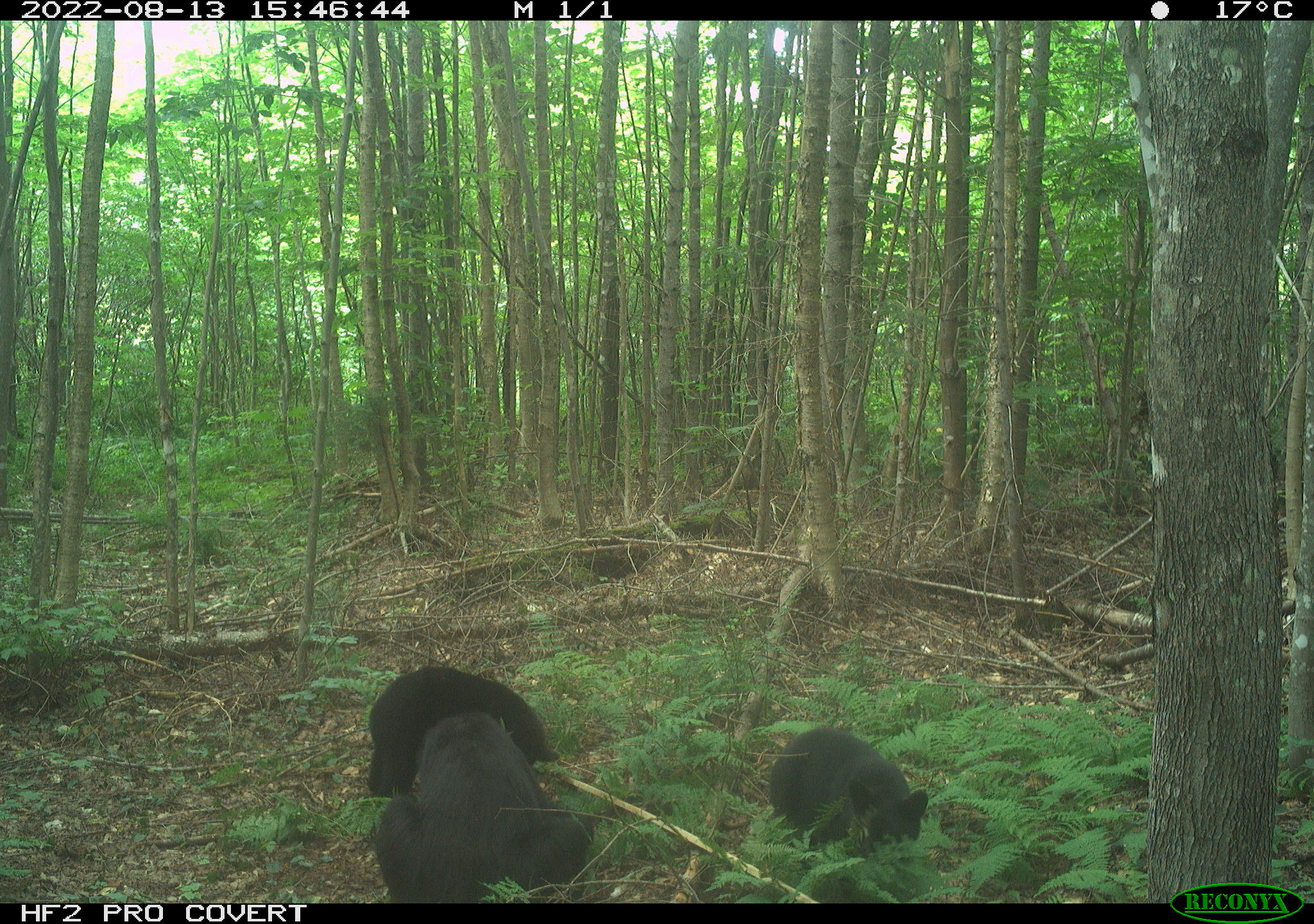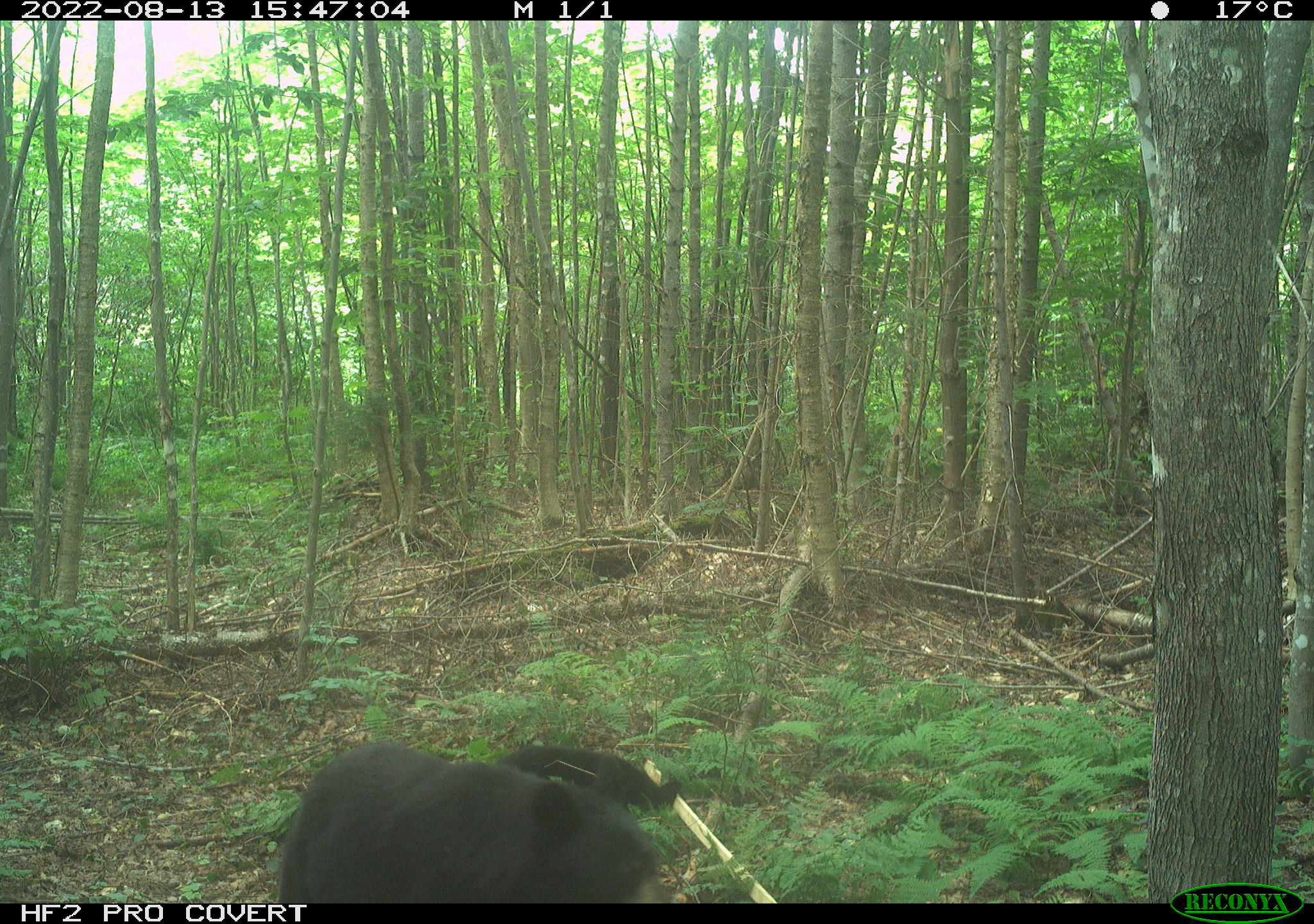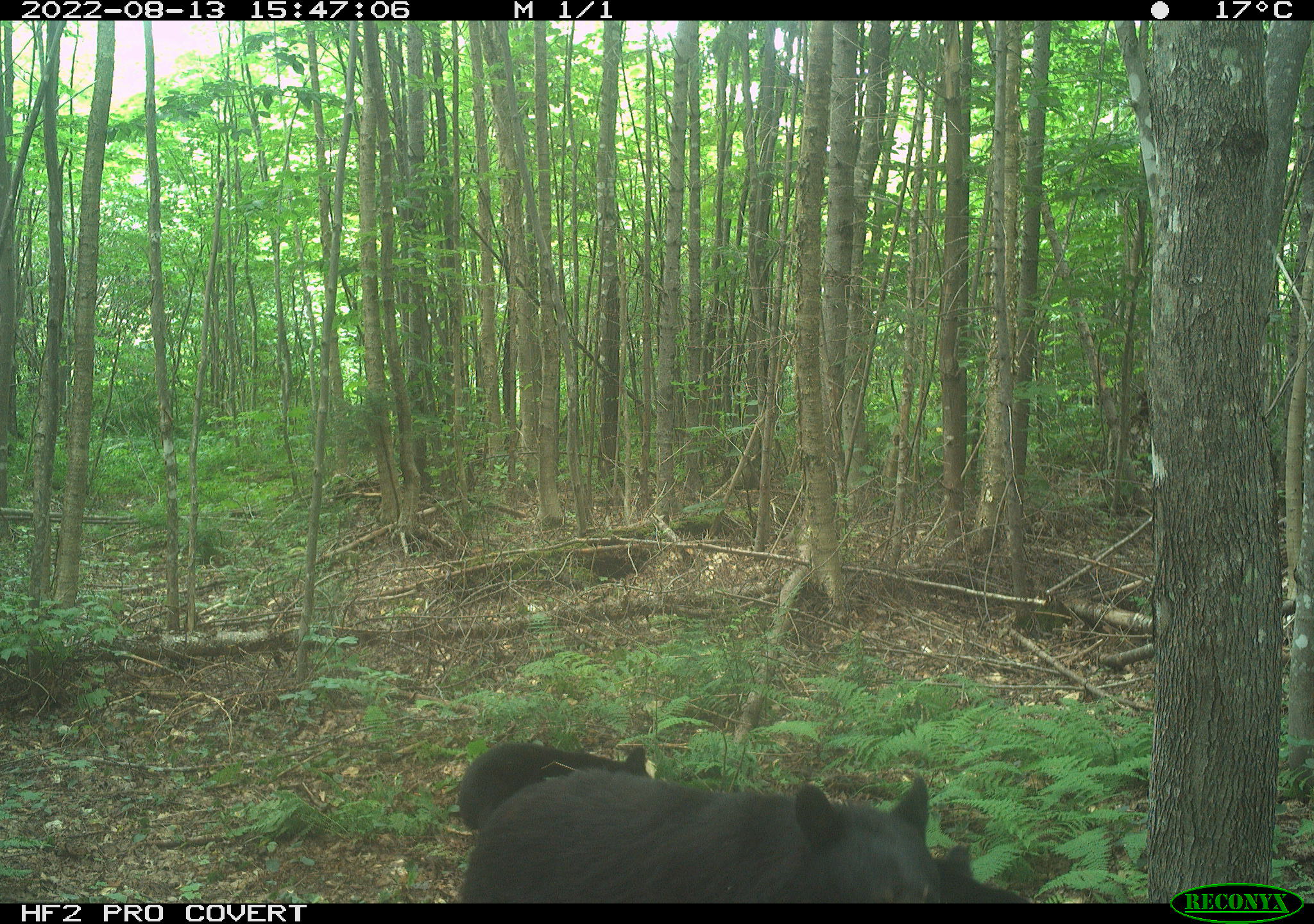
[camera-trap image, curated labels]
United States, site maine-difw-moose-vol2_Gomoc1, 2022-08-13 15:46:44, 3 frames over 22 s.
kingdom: Animalia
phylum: Chordata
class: Mammalia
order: Carnivora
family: Ursidae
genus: Ursus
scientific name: Ursus americanus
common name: black bear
Black bear (Ursus americanus).